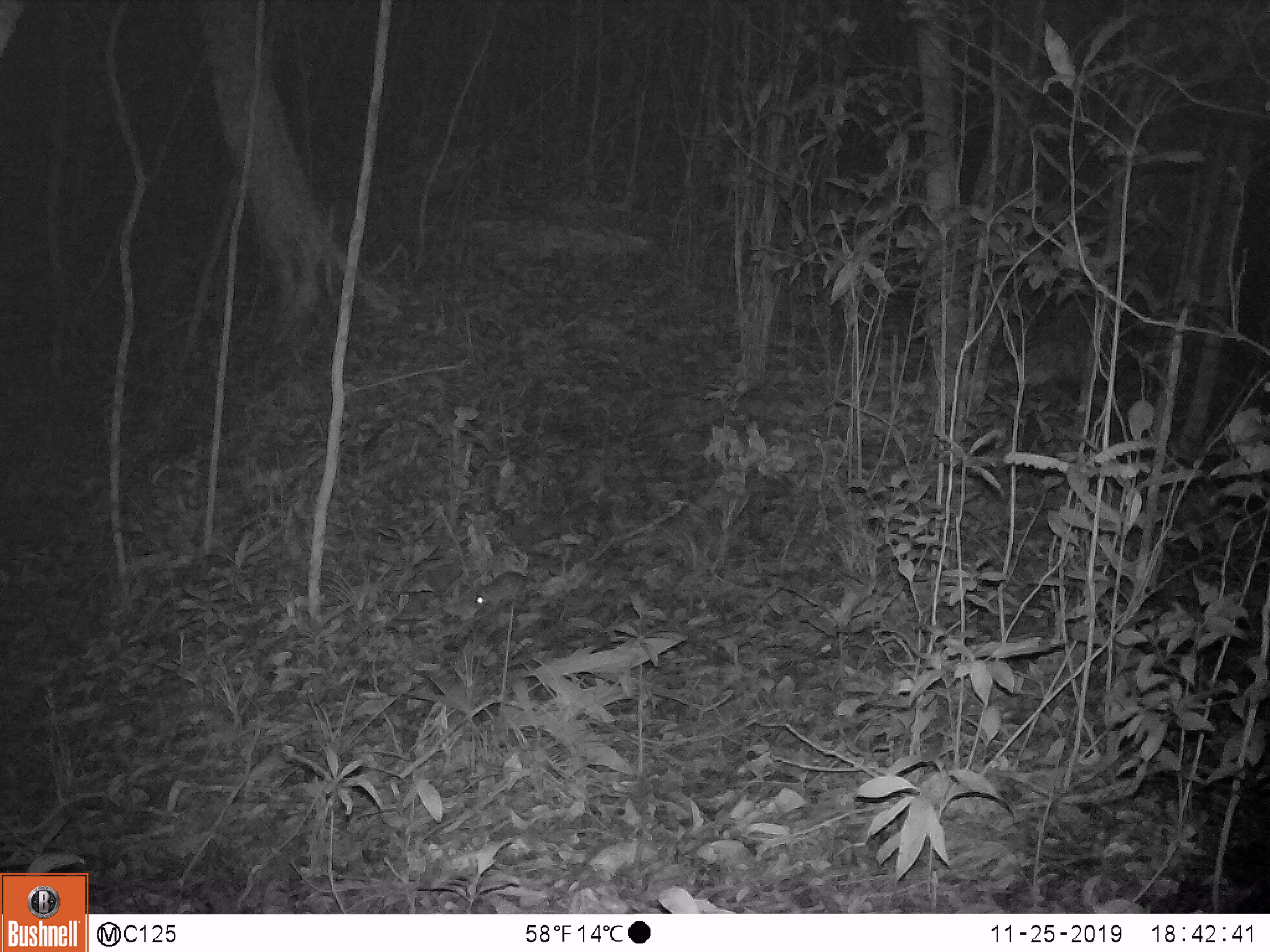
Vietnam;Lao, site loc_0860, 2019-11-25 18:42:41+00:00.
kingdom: Animalia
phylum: Chordata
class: Mammalia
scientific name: Mammalia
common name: mammal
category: unidentified small mammal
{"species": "unidentified small mammal (mammal) (Mammalia)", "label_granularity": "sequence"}